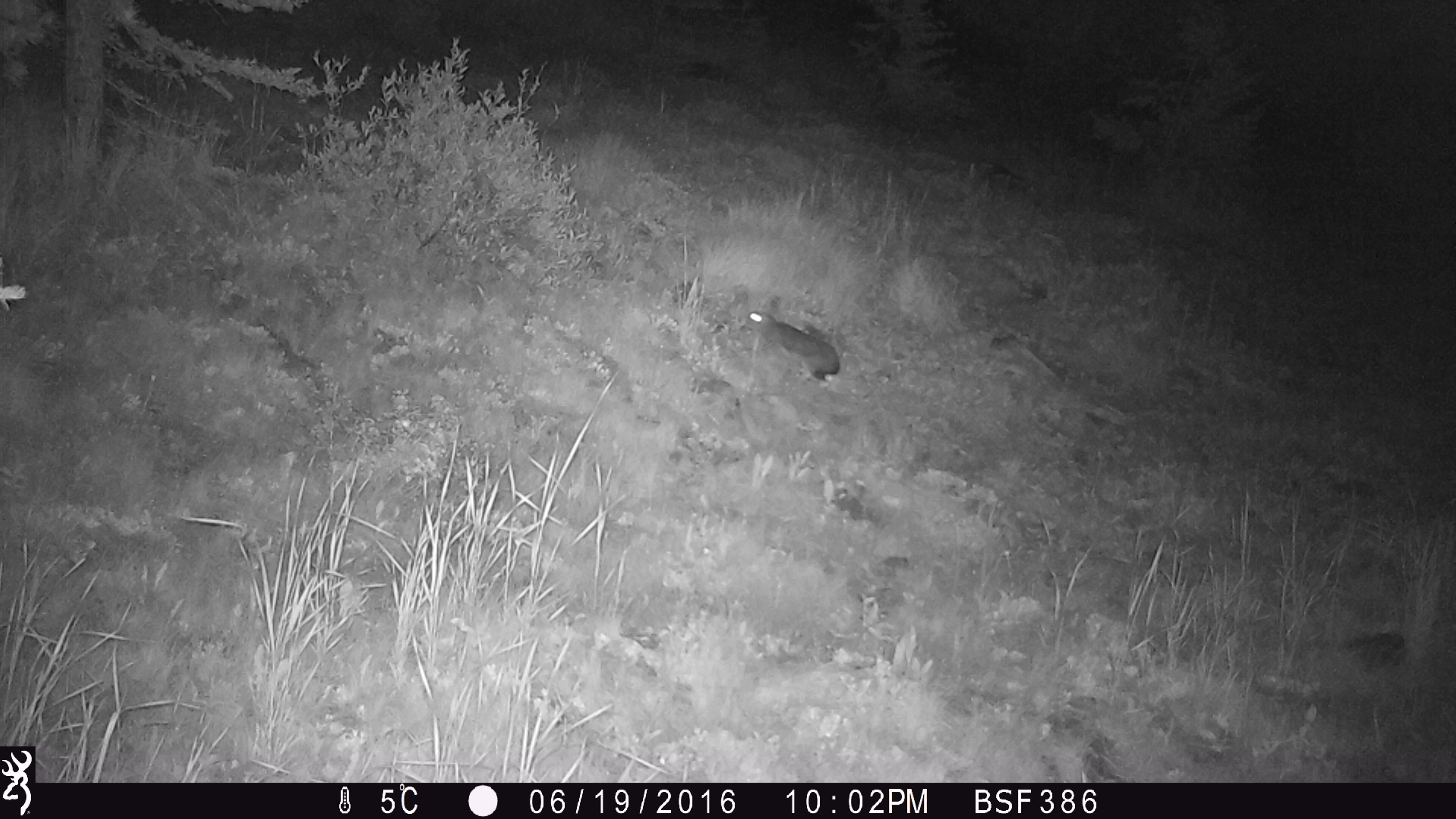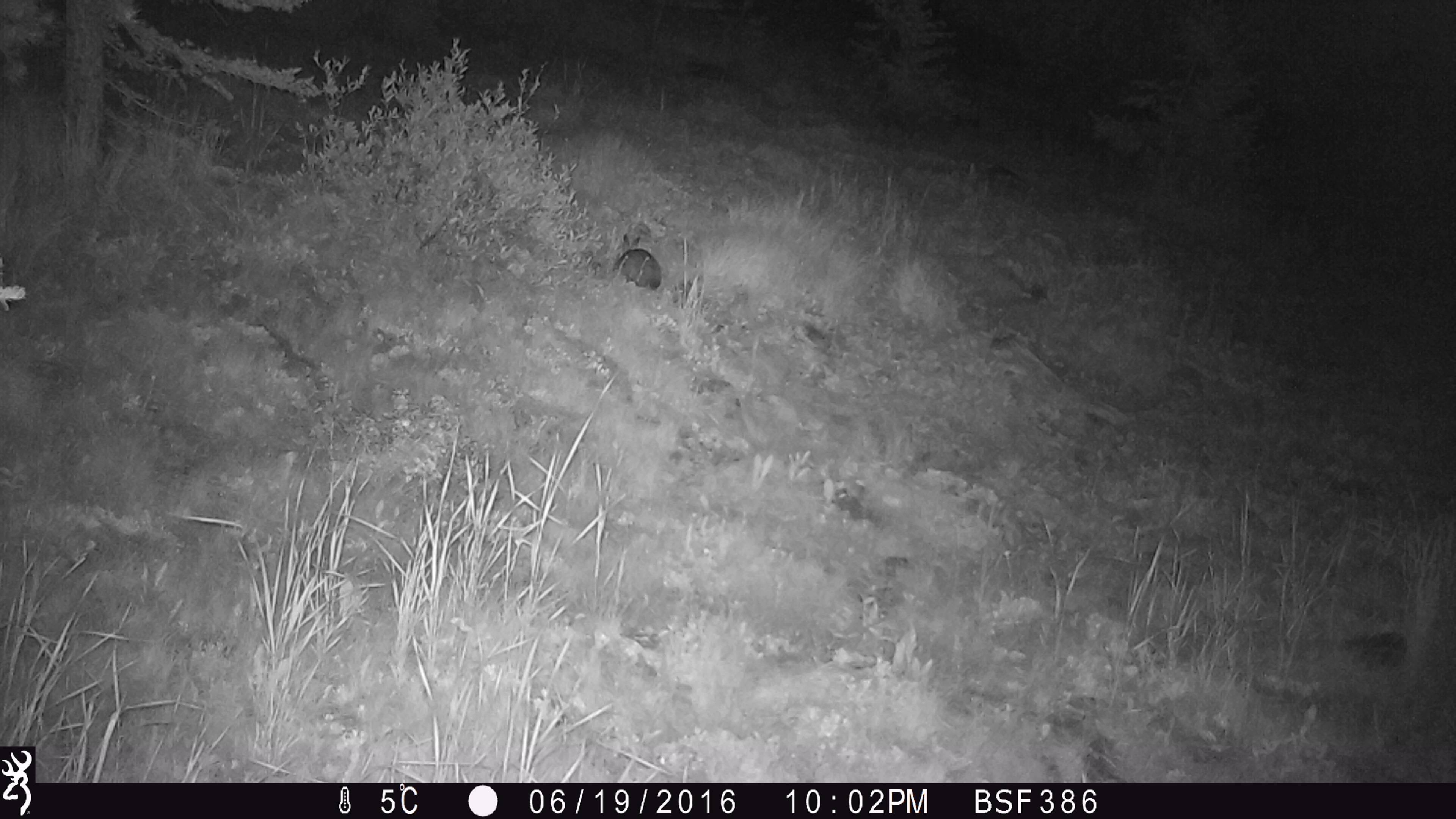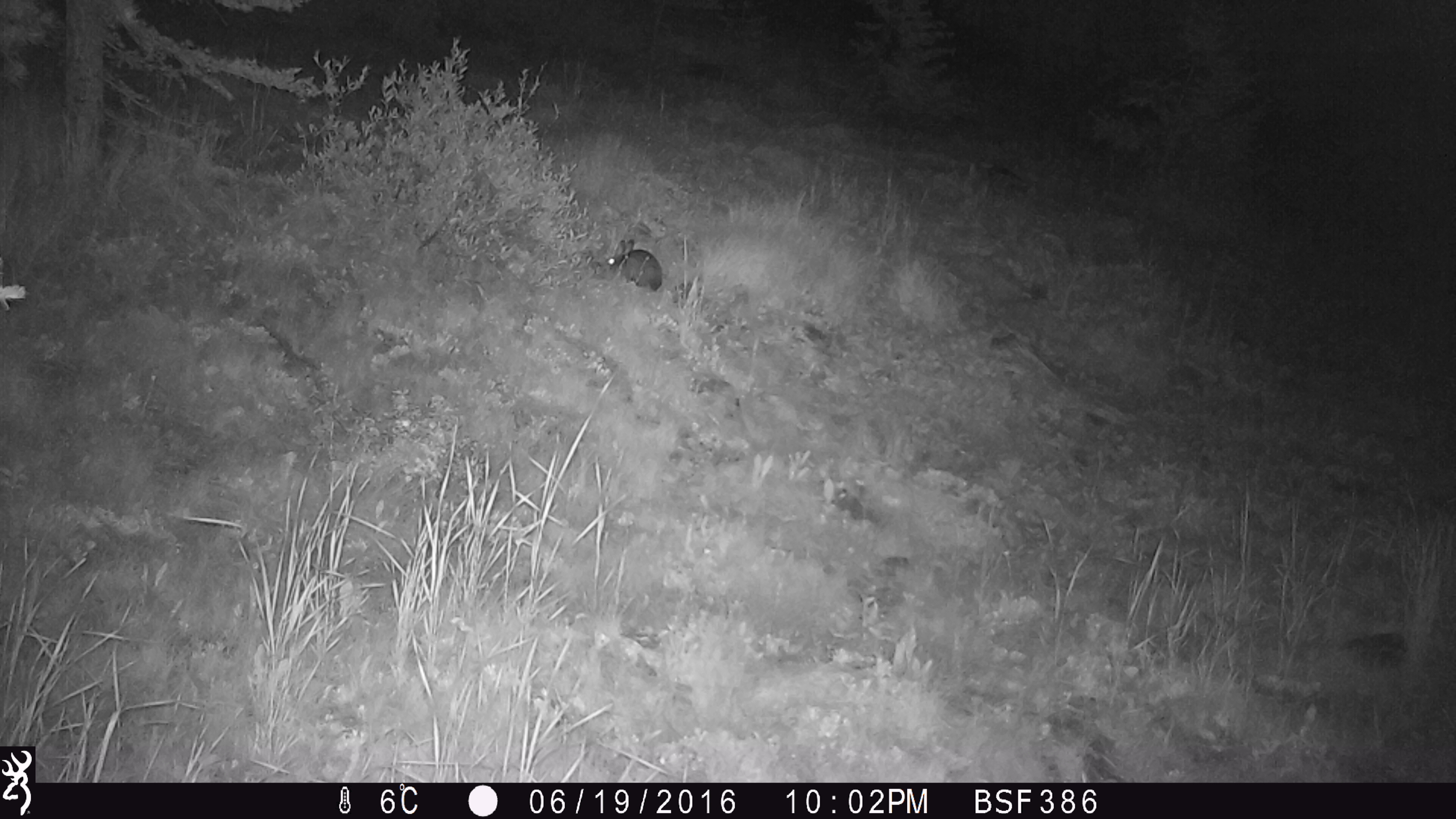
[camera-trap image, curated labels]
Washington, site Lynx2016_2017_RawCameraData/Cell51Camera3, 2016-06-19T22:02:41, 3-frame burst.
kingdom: Animalia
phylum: Chordata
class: Mammalia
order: Lagomorpha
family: Leporidae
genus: Lepus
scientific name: Lepus americanus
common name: snowshoe hare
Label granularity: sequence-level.